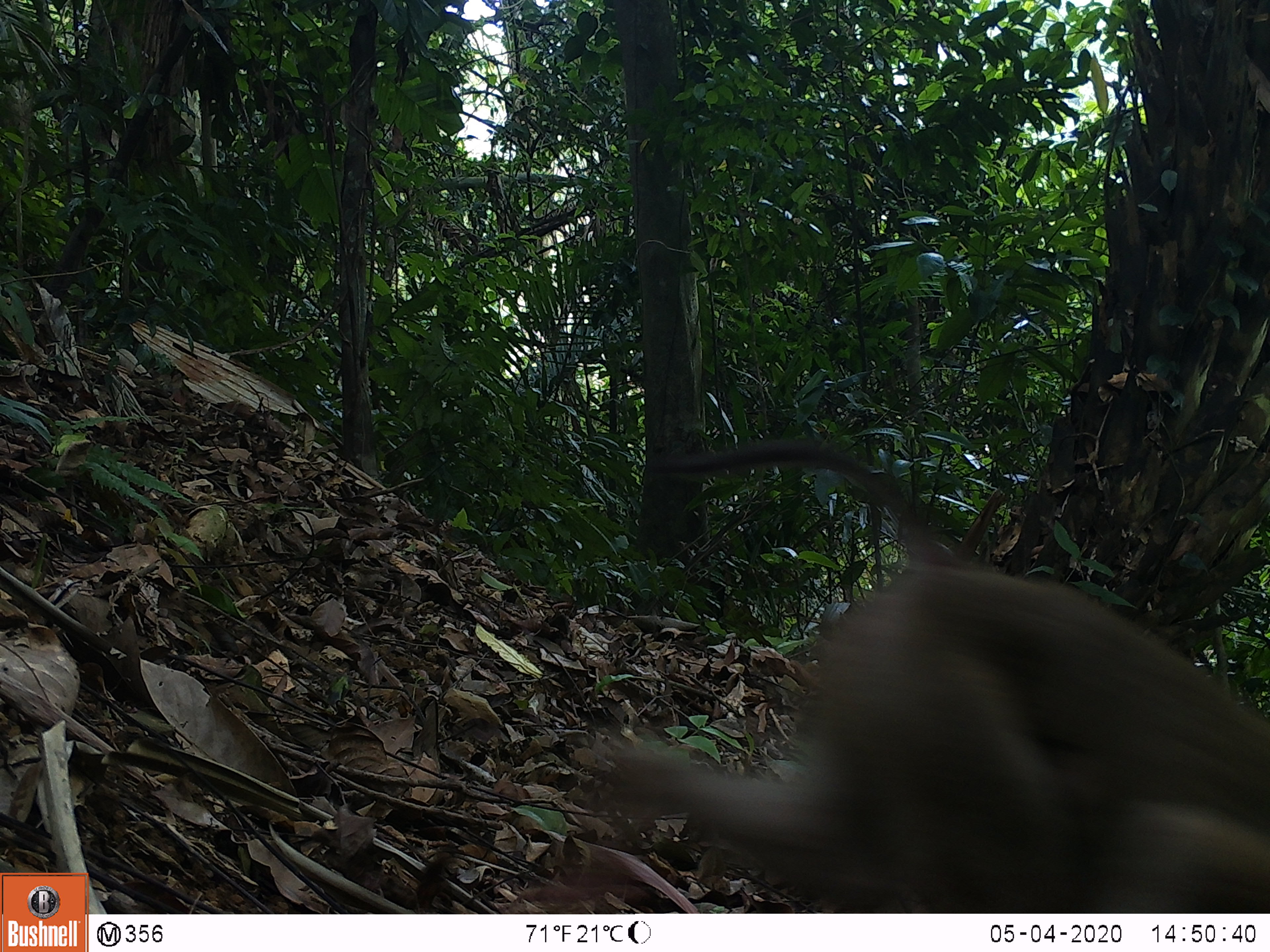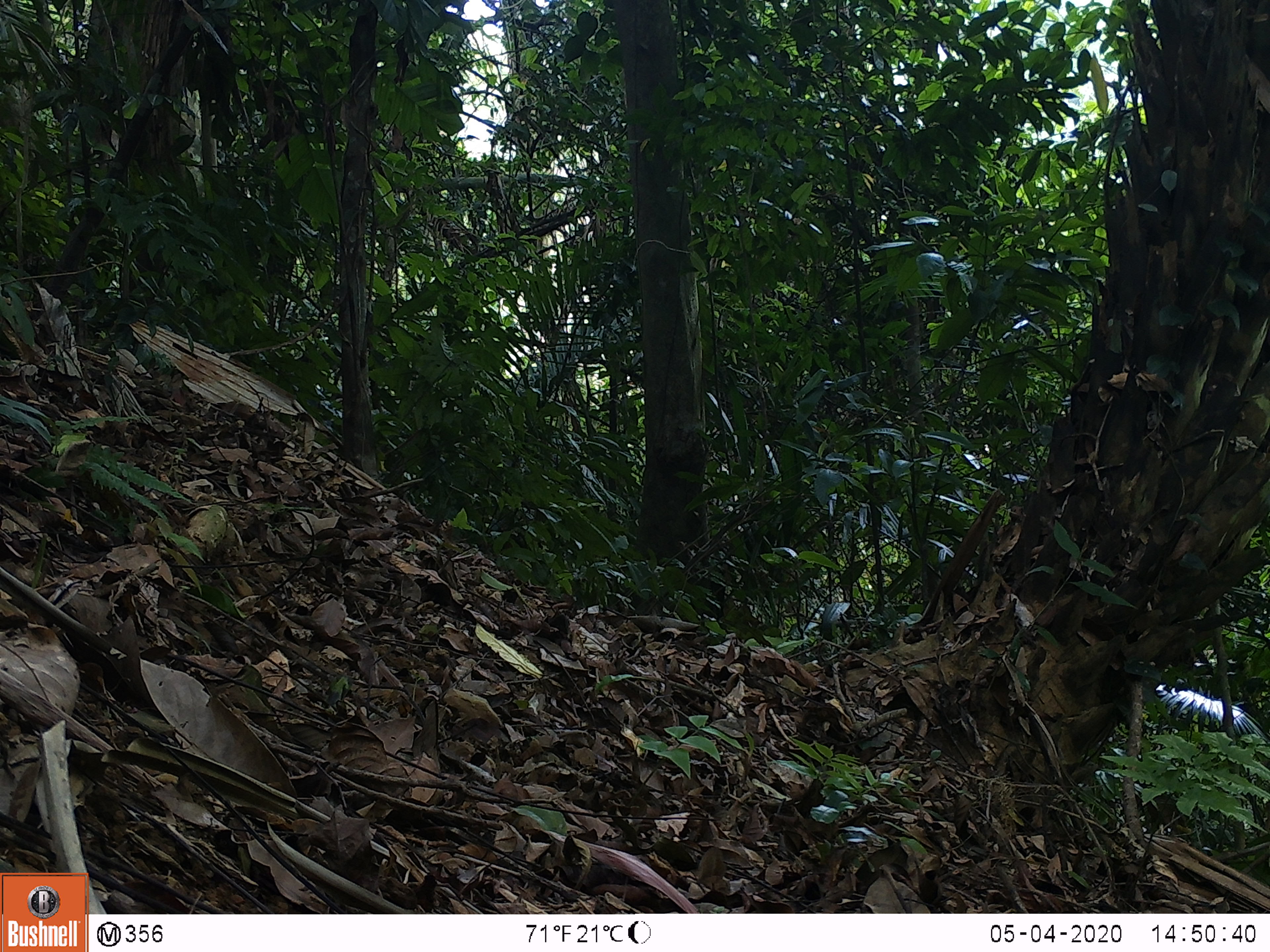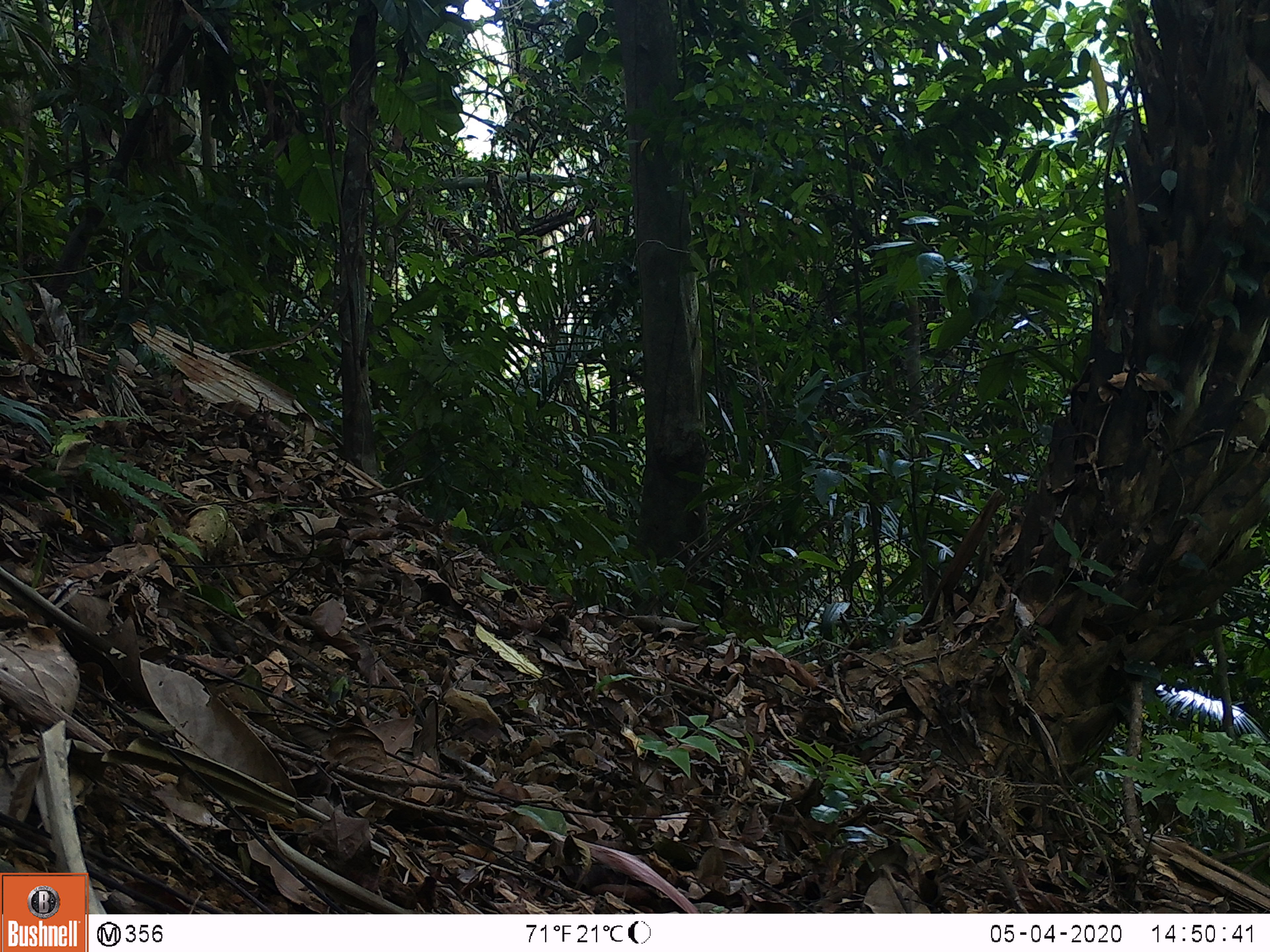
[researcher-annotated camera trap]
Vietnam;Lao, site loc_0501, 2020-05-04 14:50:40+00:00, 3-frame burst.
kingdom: Animalia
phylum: Chordata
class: Mammalia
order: Primates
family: Cercopithecidae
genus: Macaca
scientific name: Macaca nemestrina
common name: pig-tailed macaque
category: pig tailed macaque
Pig tailed macaque (pig-tailed macaque) (Macaca nemestrina). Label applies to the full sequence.